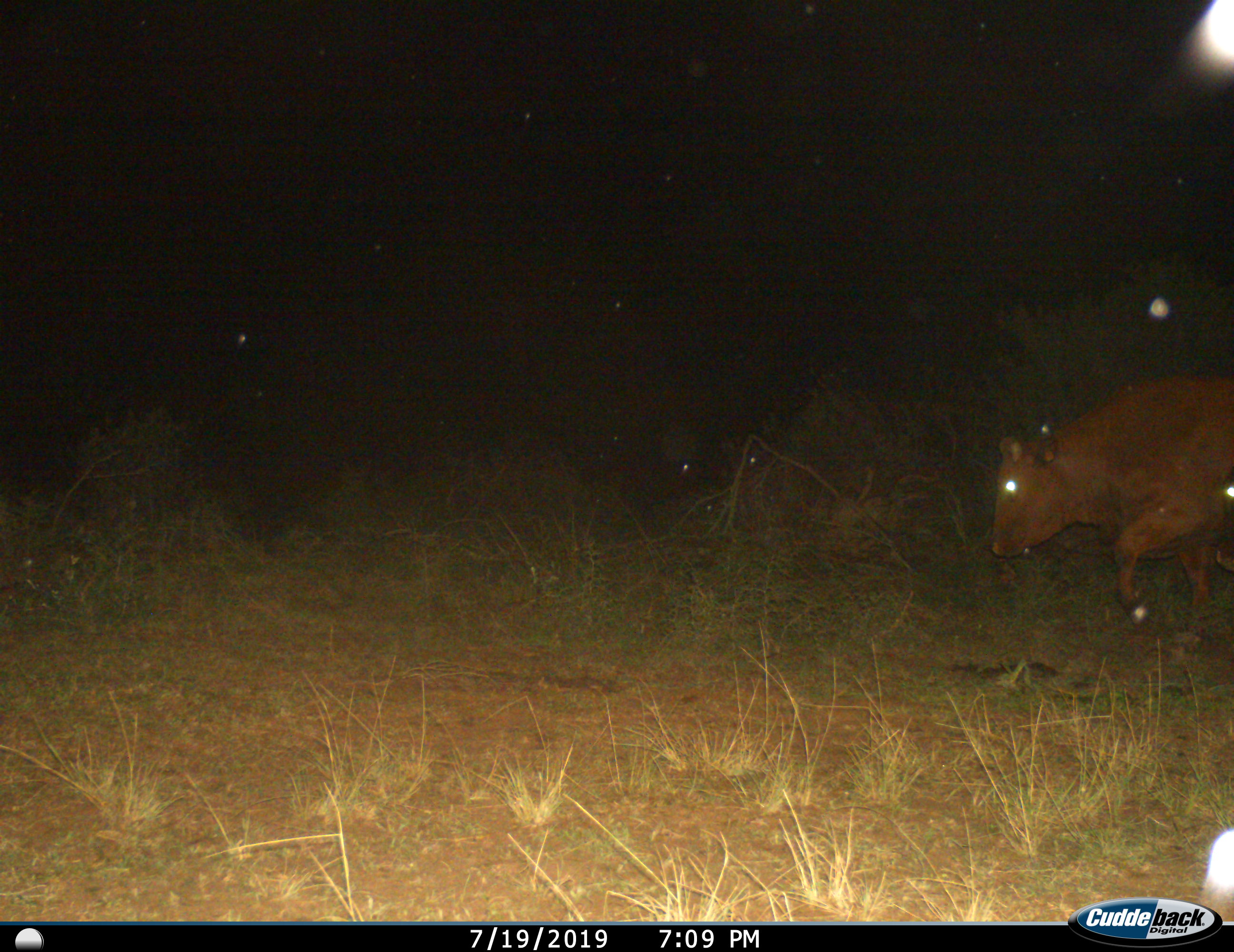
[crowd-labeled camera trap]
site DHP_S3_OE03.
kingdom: Animalia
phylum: Chordata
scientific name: Vertebrata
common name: domestic animal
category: domesticanimal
Domesticanimal (domestic animal) (Vertebrata), count 1. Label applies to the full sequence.